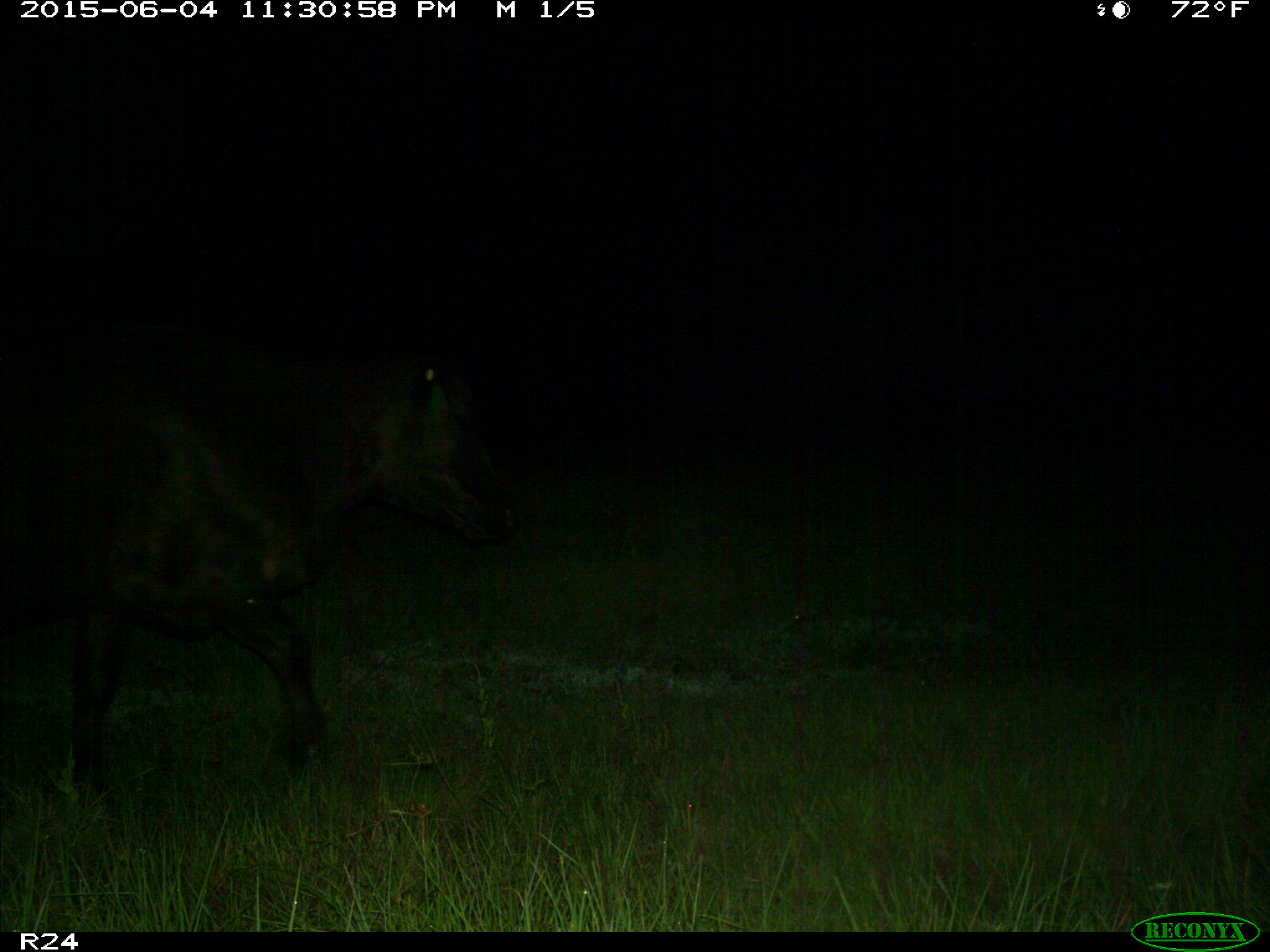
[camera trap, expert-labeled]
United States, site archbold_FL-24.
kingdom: Animalia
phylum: Chordata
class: Mammalia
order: Artiodactyla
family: Bovidae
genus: Bos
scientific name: Bos taurus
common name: domestic cow